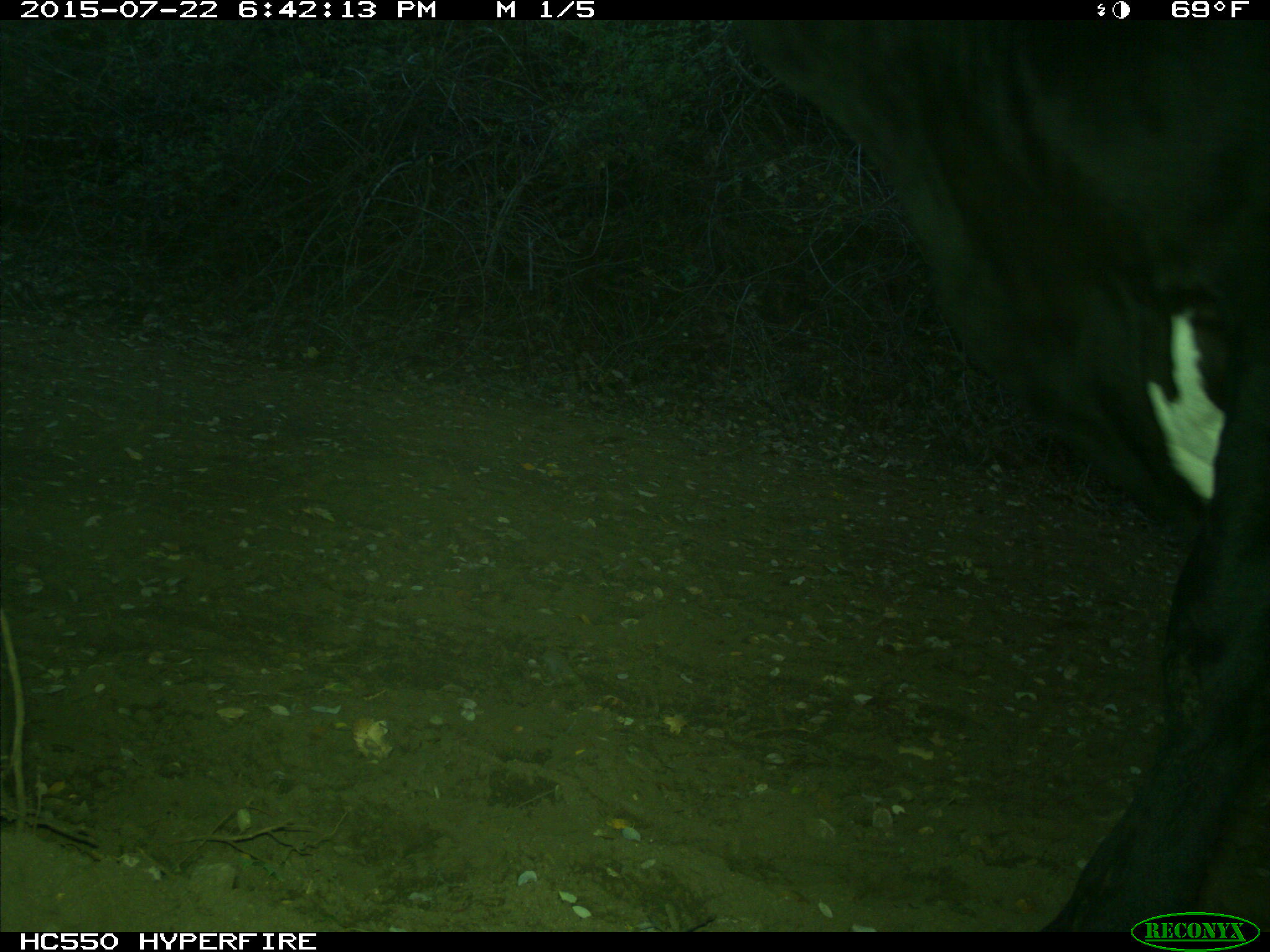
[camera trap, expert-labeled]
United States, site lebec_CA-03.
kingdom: Animalia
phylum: Chordata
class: Mammalia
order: Artiodactyla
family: Bovidae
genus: Bos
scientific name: Bos taurus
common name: domestic cow